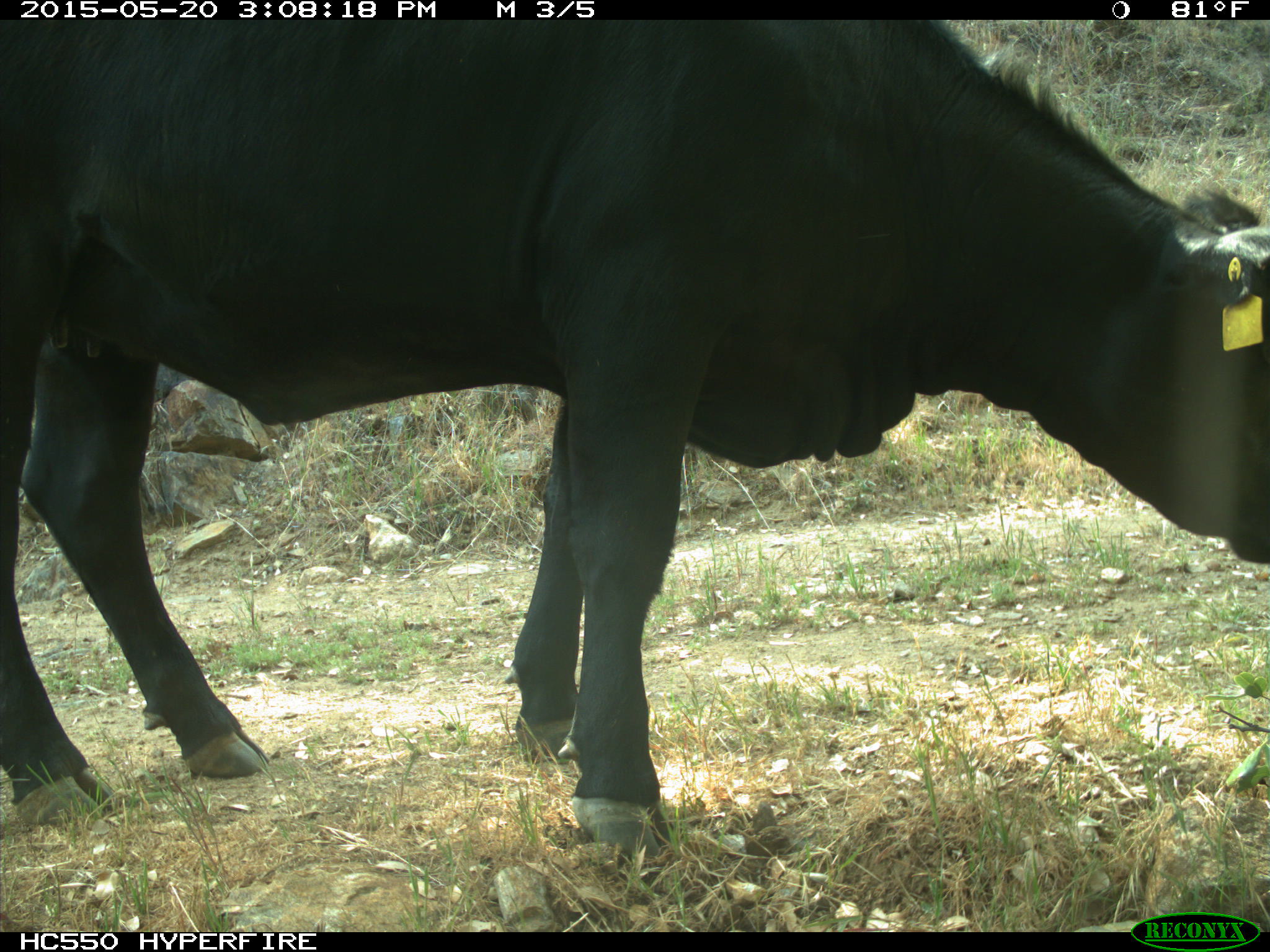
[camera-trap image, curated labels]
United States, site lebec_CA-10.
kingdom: Animalia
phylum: Chordata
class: Mammalia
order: Artiodactyla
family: Bovidae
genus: Bos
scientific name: Bos taurus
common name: domestic cow